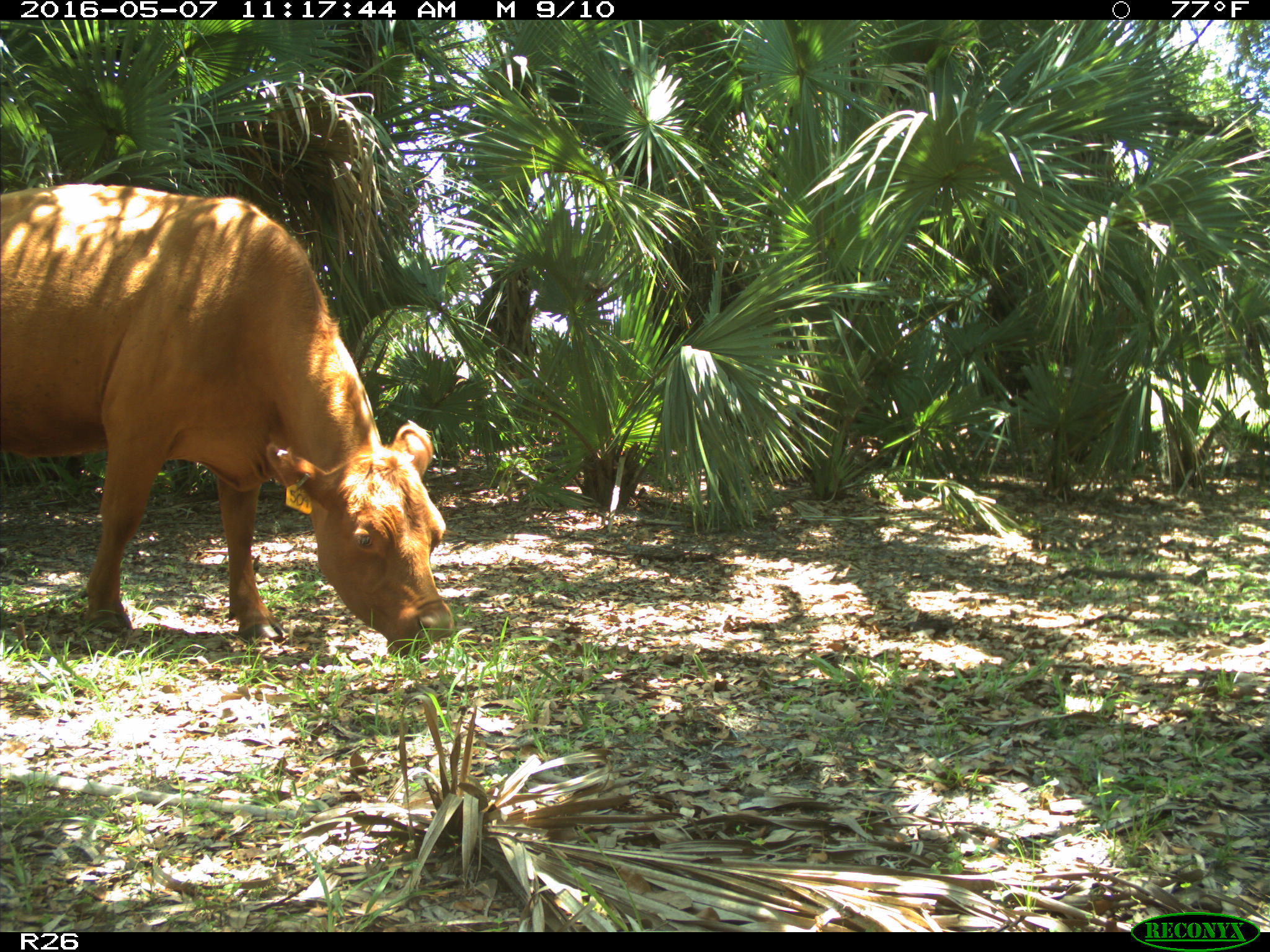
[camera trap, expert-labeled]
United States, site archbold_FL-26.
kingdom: Animalia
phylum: Chordata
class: Mammalia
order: Artiodactyla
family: Bovidae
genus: Bos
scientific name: Bos taurus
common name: domestic cow